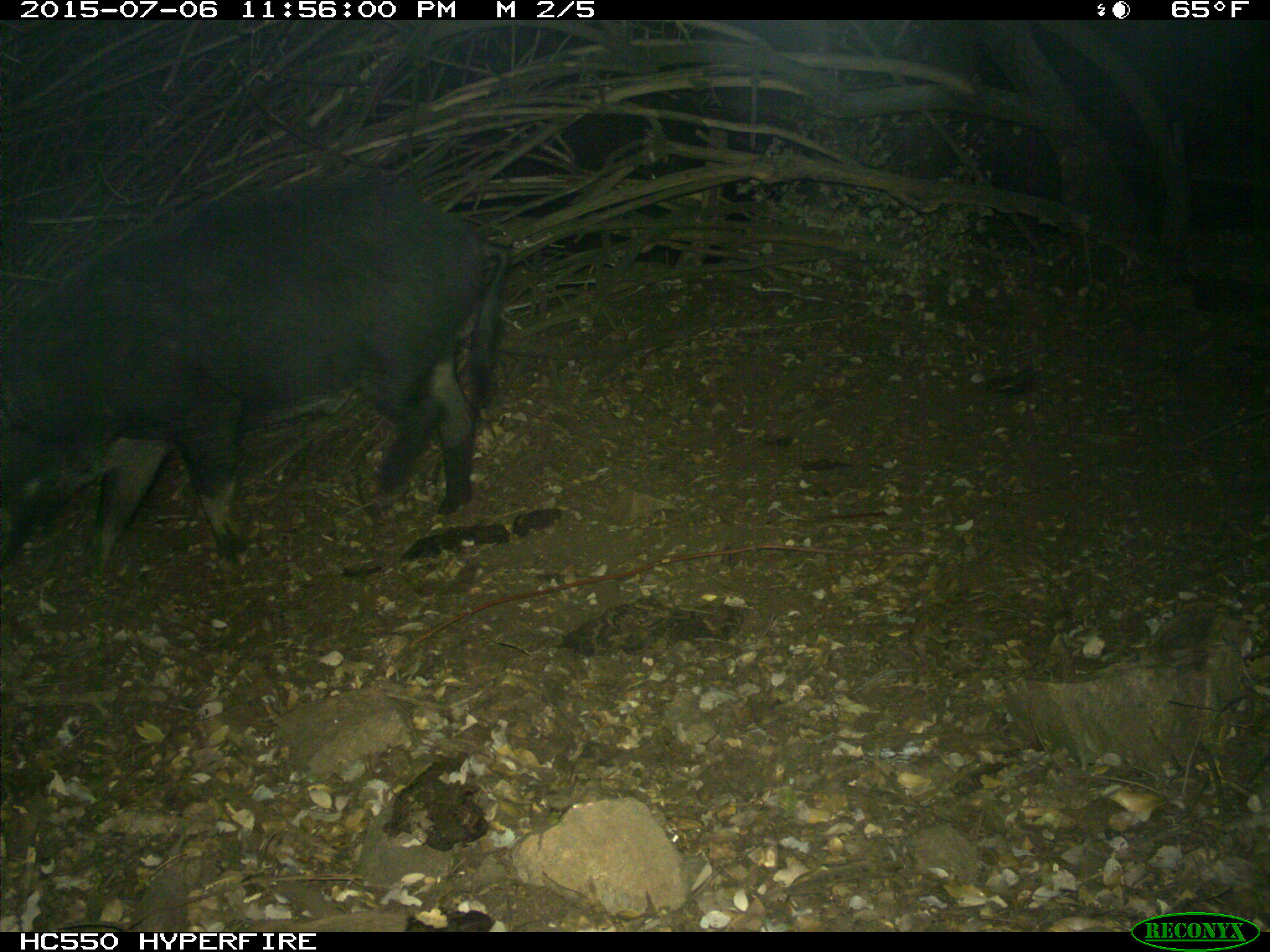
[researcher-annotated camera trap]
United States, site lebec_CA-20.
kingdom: Animalia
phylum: Chordata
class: Mammalia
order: Artiodactyla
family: Suidae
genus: Sus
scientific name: Sus scrofa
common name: wild boar